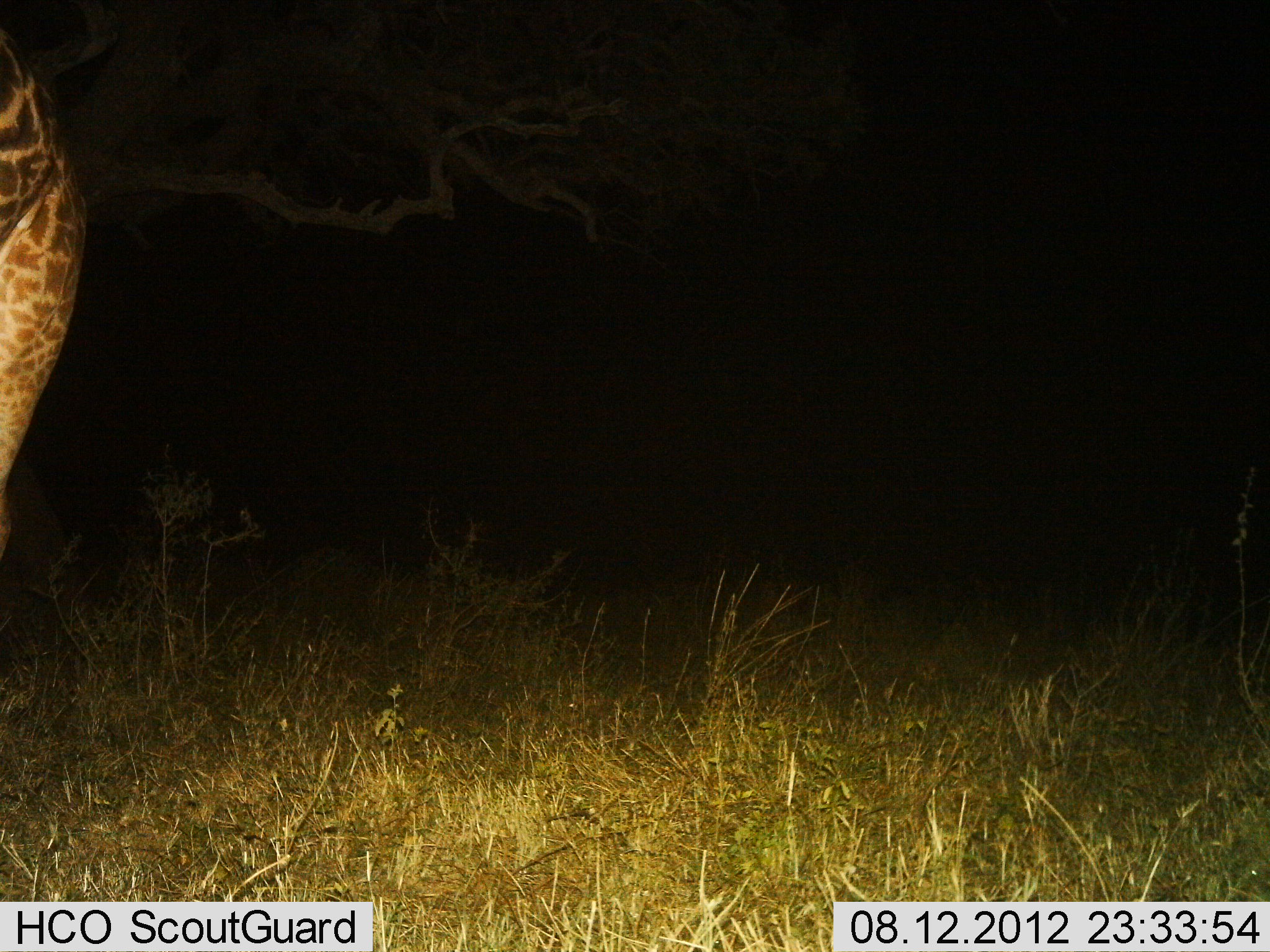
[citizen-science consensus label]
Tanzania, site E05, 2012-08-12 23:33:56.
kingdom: Animalia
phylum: Chordata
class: Mammalia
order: Artiodactyla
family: Giraffidae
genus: Giraffa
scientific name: Giraffa camelopardalis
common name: giraffe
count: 1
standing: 90%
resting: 0%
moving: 10%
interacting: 0%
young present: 0%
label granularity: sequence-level